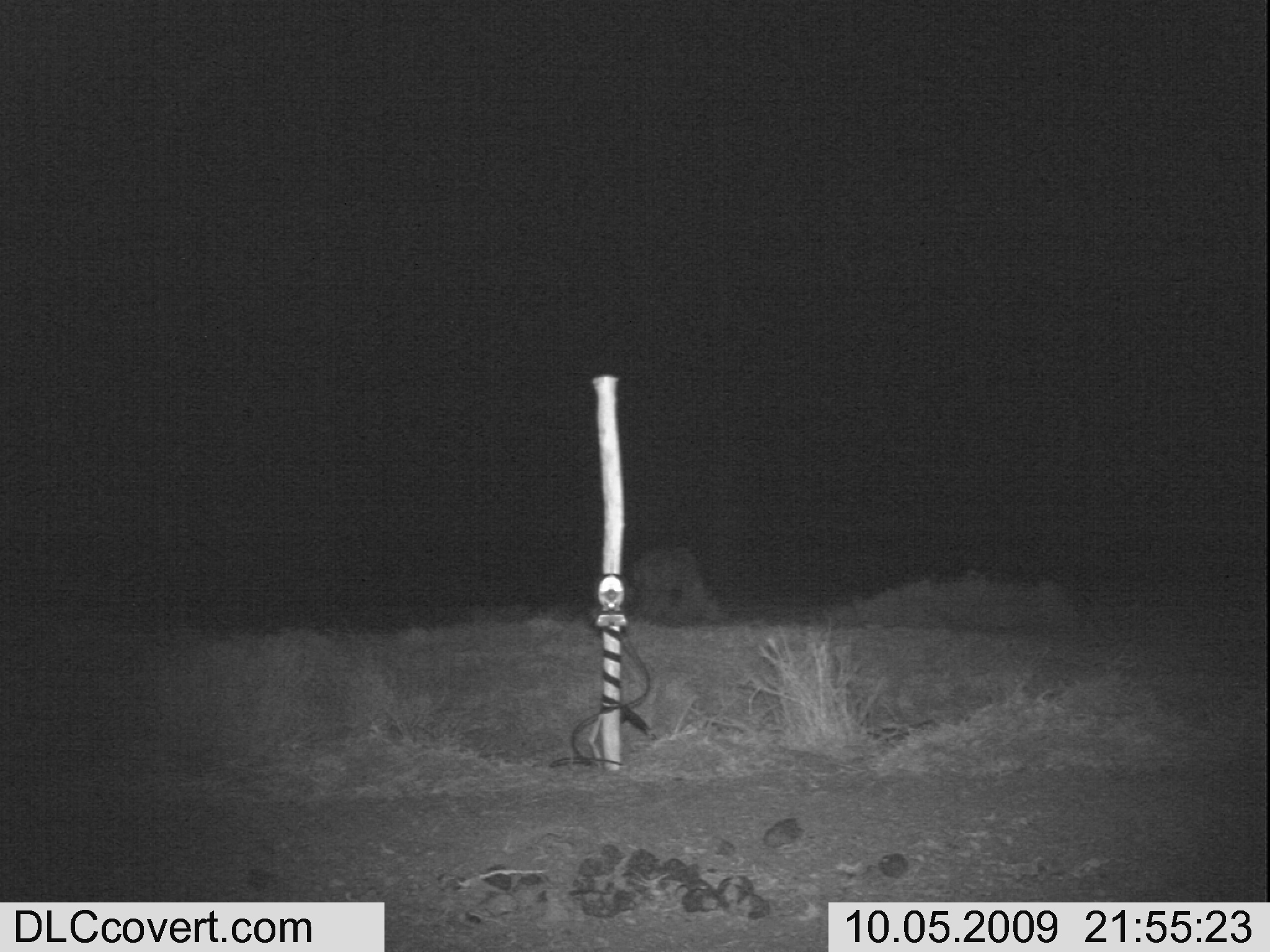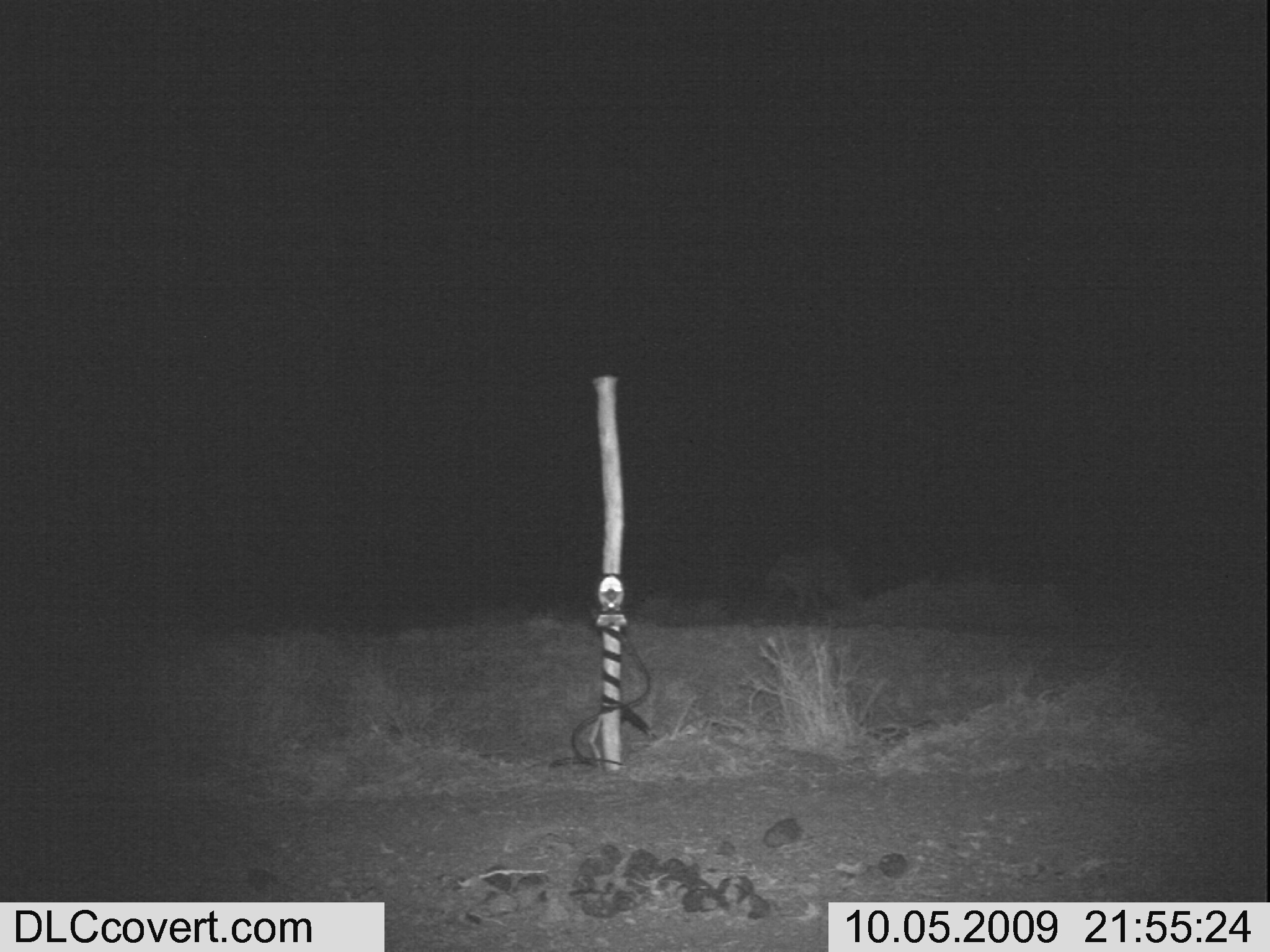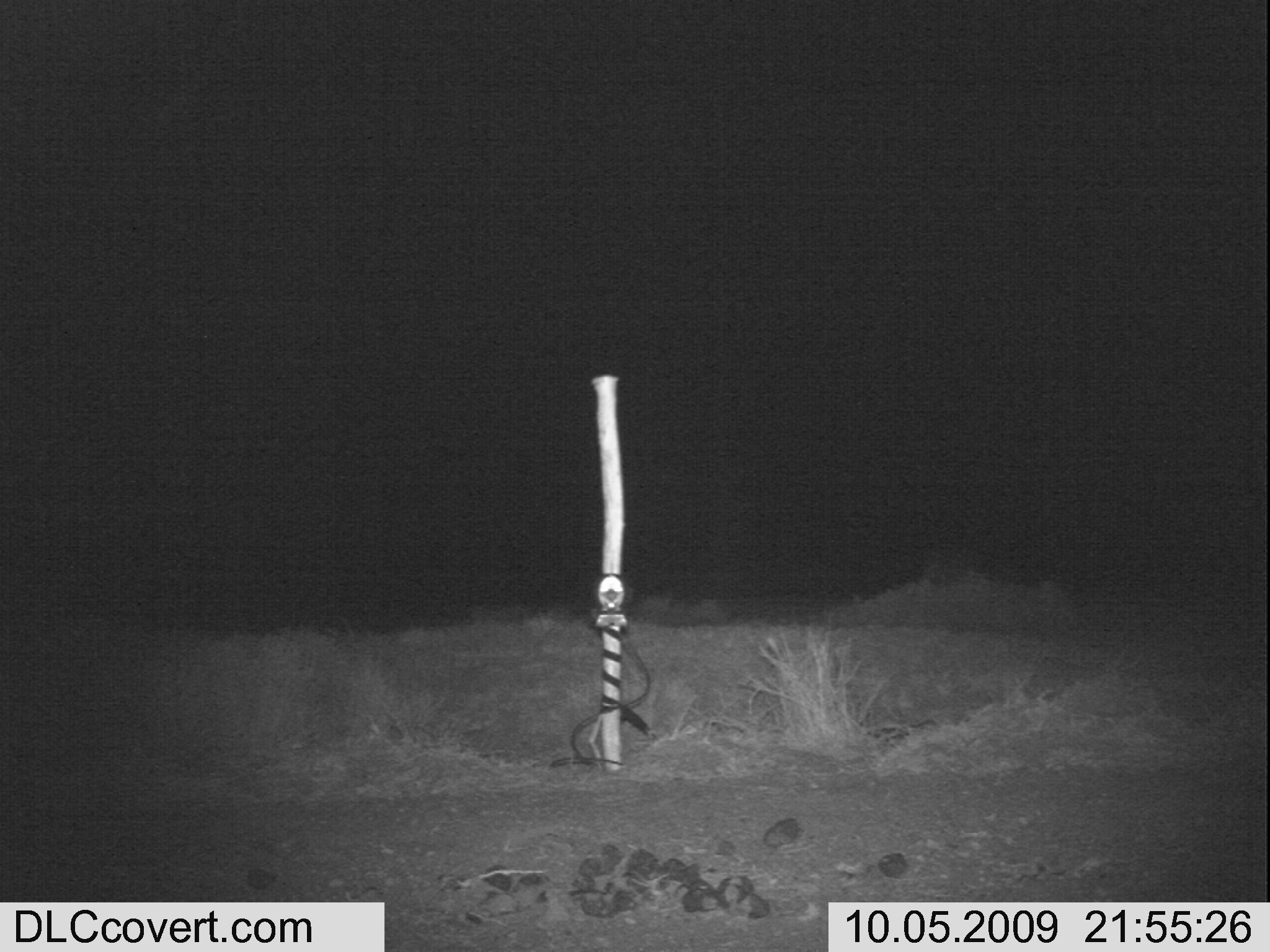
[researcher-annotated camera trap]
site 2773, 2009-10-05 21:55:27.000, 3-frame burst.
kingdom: Animalia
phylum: Chordata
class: Mammalia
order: Carnivora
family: Hyaenidae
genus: Hyaena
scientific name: Hyaena hyaena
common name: striped hyena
Hyaena hyaena (striped hyena), count 1.